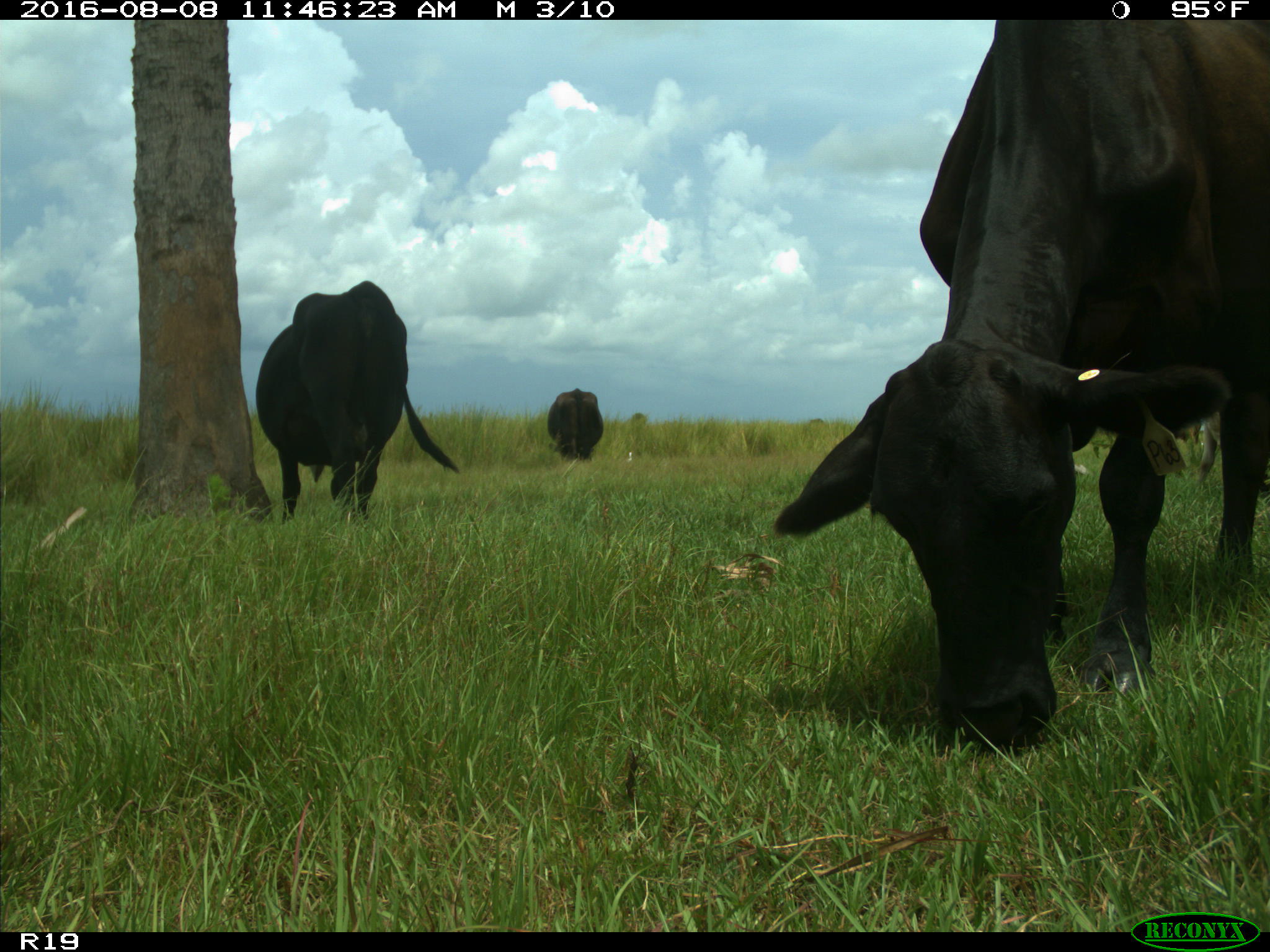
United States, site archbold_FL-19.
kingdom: Animalia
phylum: Chordata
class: Mammalia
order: Artiodactyla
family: Bovidae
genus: Bos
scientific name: Bos taurus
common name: domestic cow